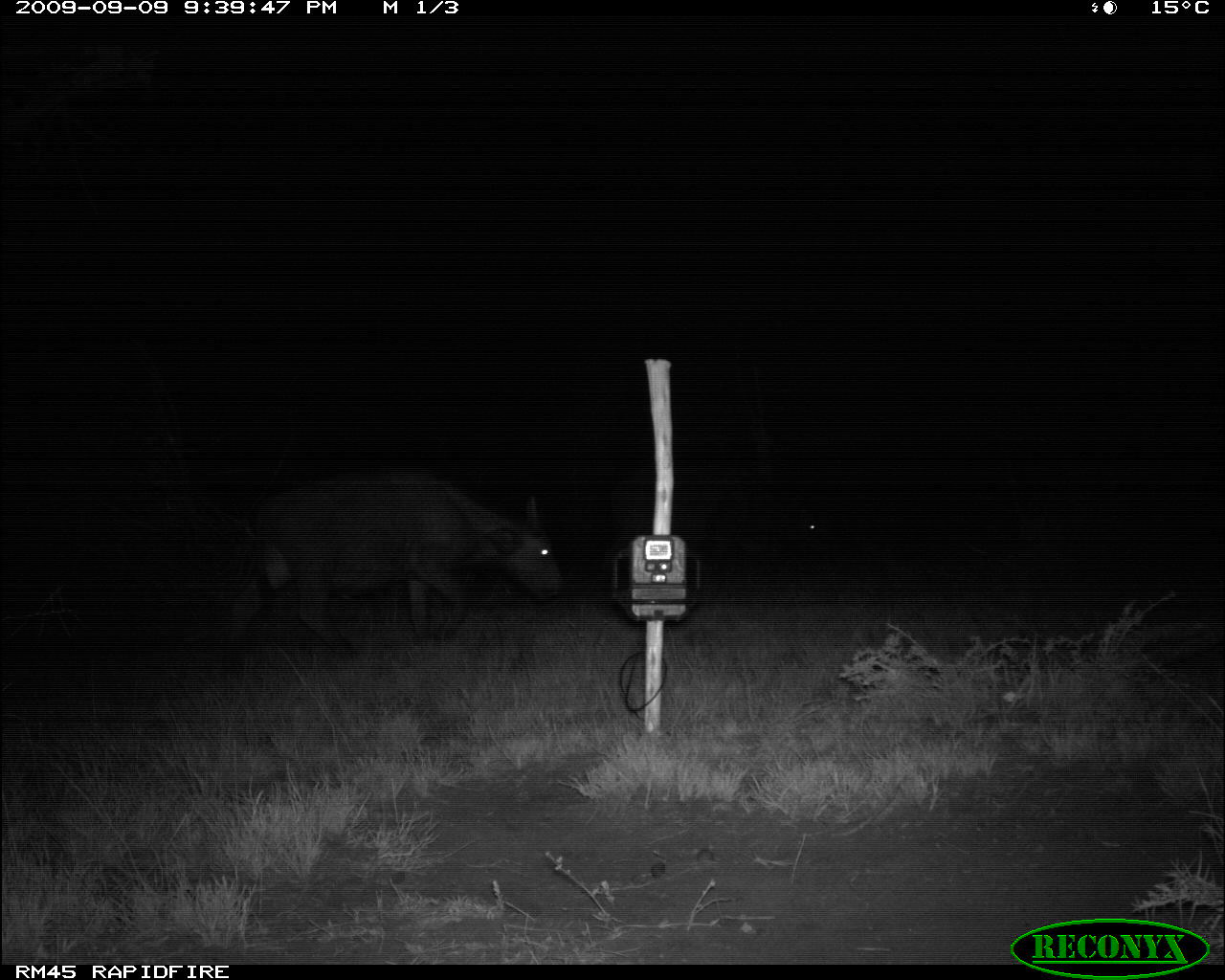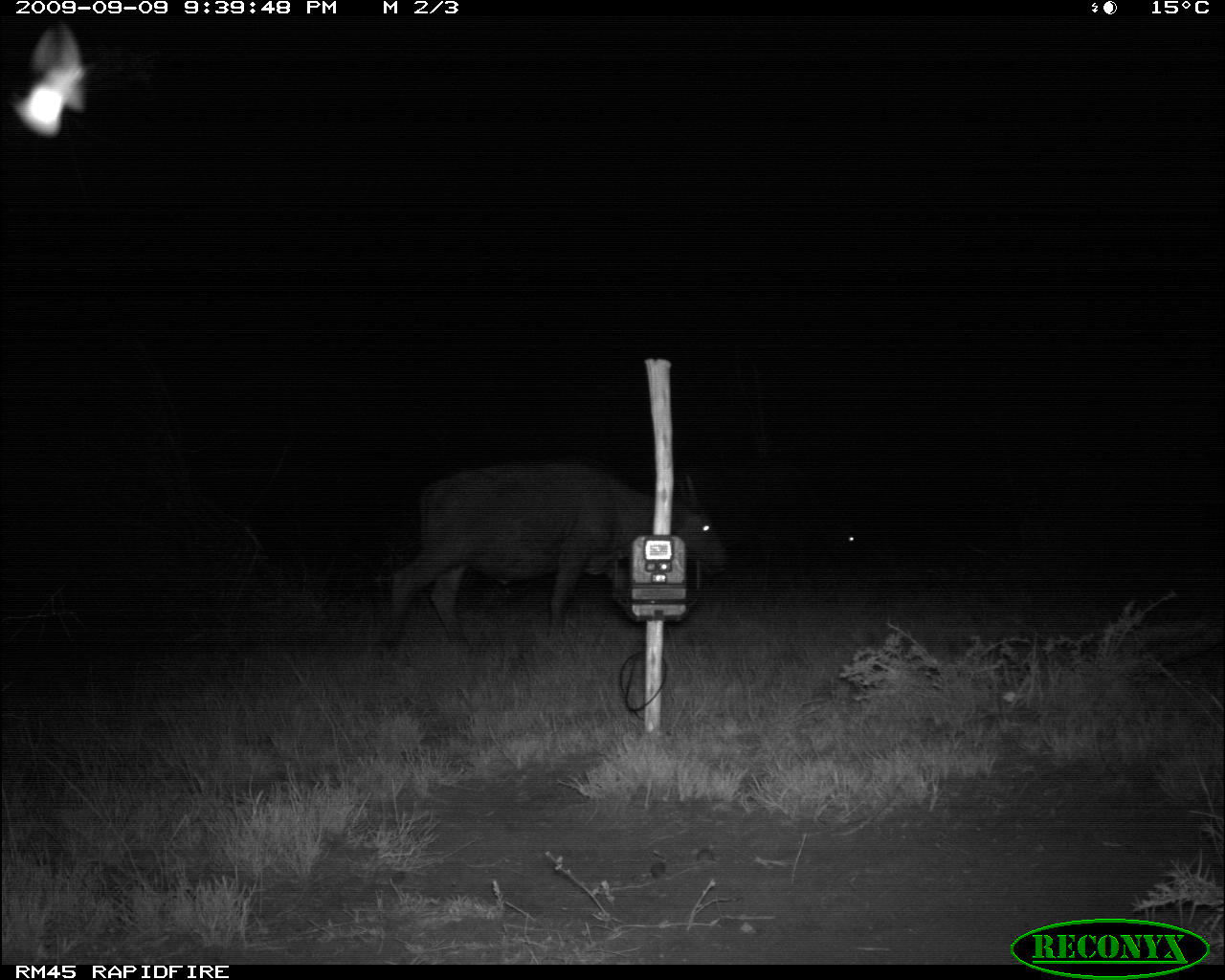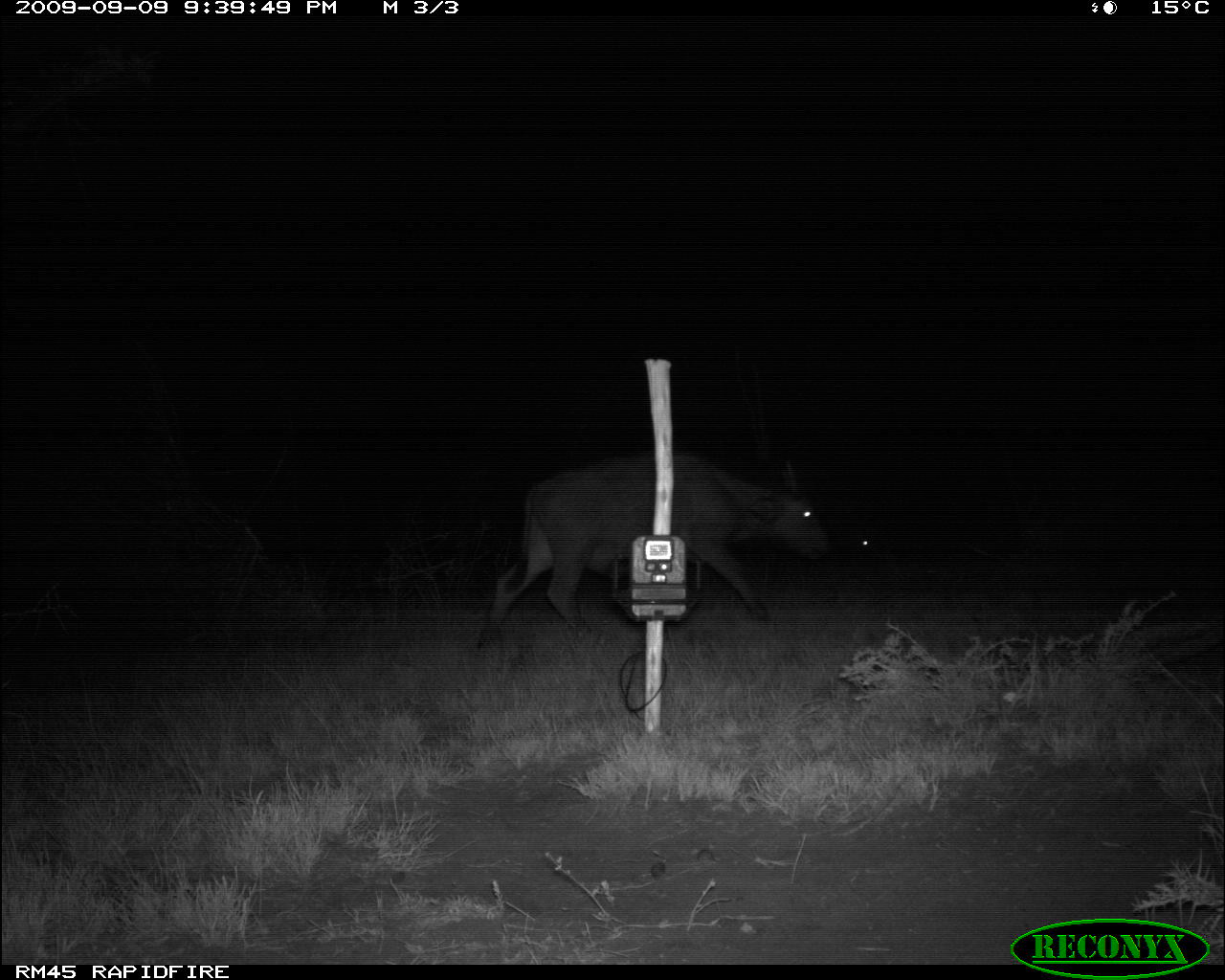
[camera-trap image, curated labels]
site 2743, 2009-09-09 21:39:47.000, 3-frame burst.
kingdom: Animalia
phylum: Chordata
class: Mammalia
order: Artiodactyla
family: Bovidae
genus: Syncerus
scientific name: Syncerus caffer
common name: african buffalo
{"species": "Syncerus caffer (african buffalo)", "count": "2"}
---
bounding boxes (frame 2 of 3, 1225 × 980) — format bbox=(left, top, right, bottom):
syncerus caffer: bbox=(383, 457, 729, 649); bbox=(723, 451, 874, 593)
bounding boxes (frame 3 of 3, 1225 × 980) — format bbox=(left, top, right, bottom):
syncerus caffer: bbox=(469, 449, 829, 648); bbox=(761, 463, 884, 587)